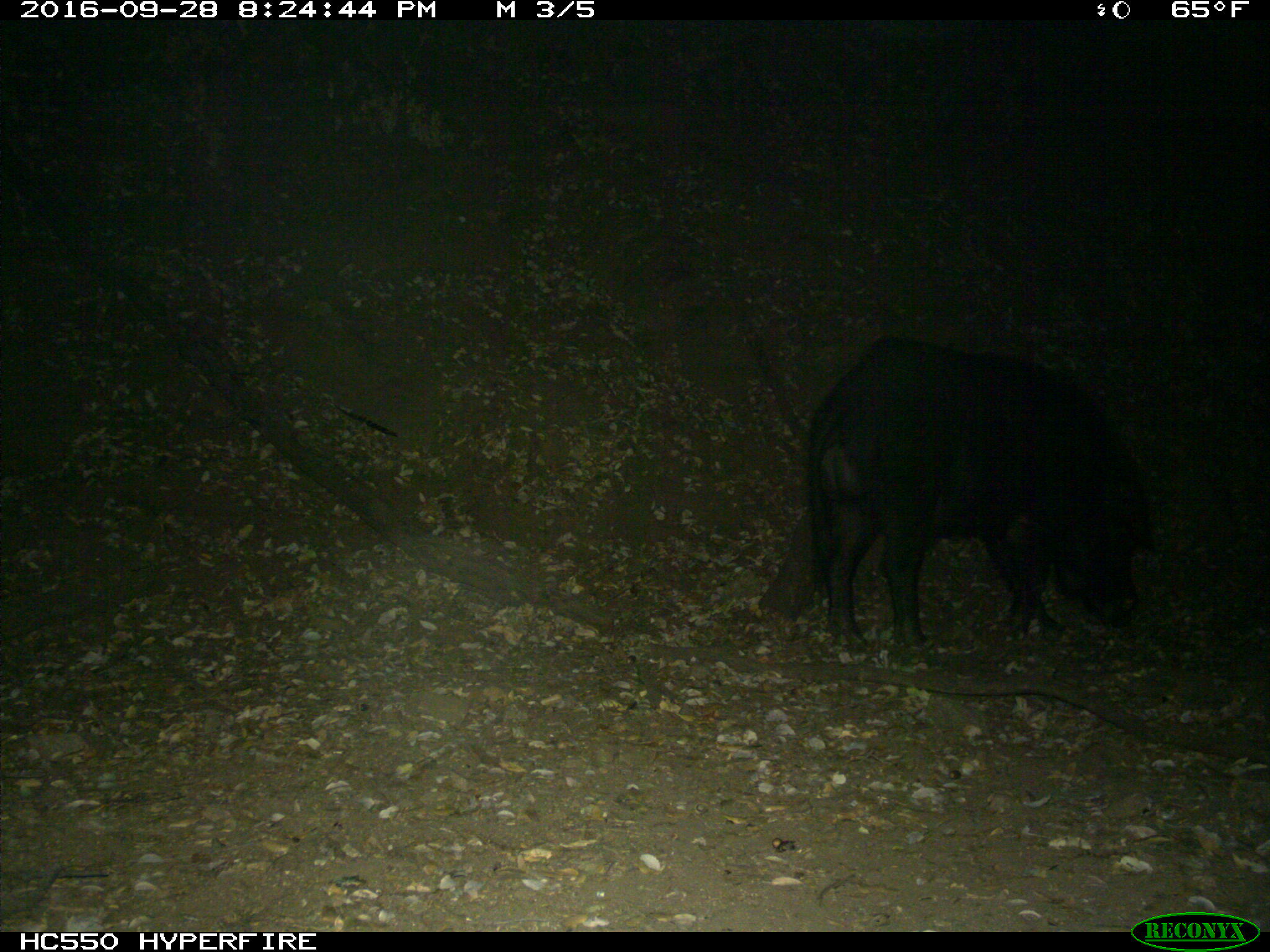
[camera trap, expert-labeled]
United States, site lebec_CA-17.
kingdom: Animalia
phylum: Chordata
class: Mammalia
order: Artiodactyla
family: Suidae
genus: Sus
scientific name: Sus scrofa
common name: wild boar